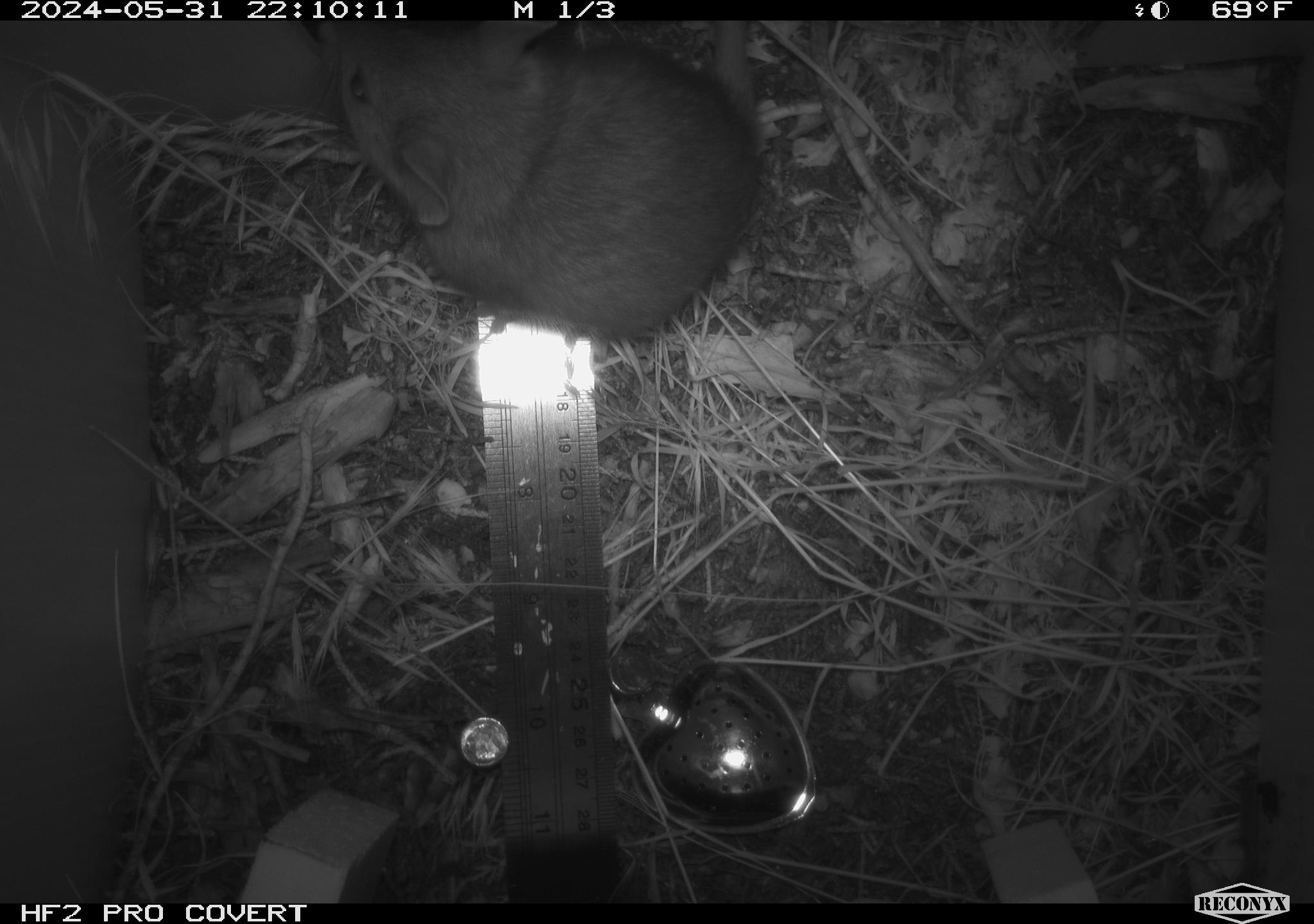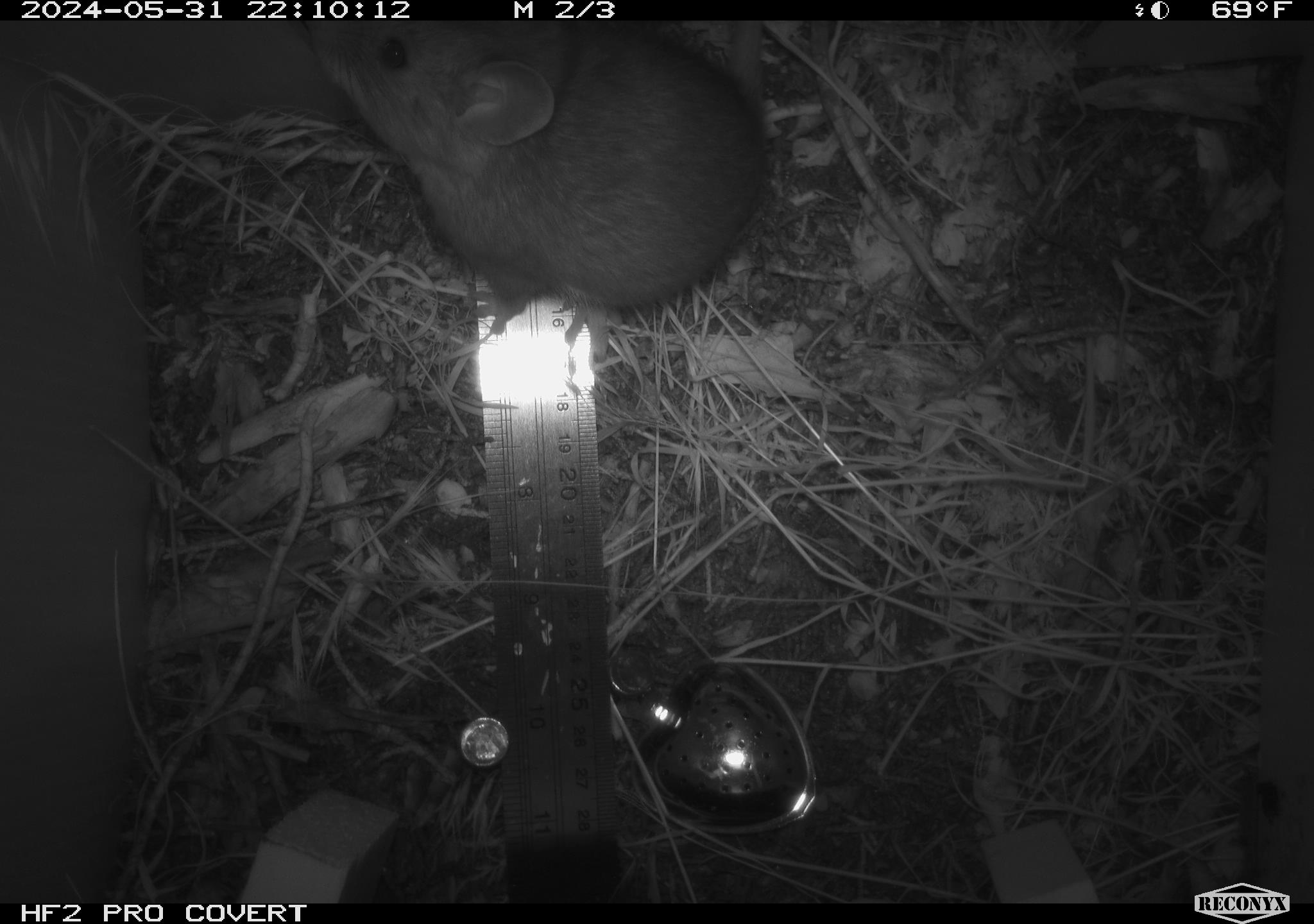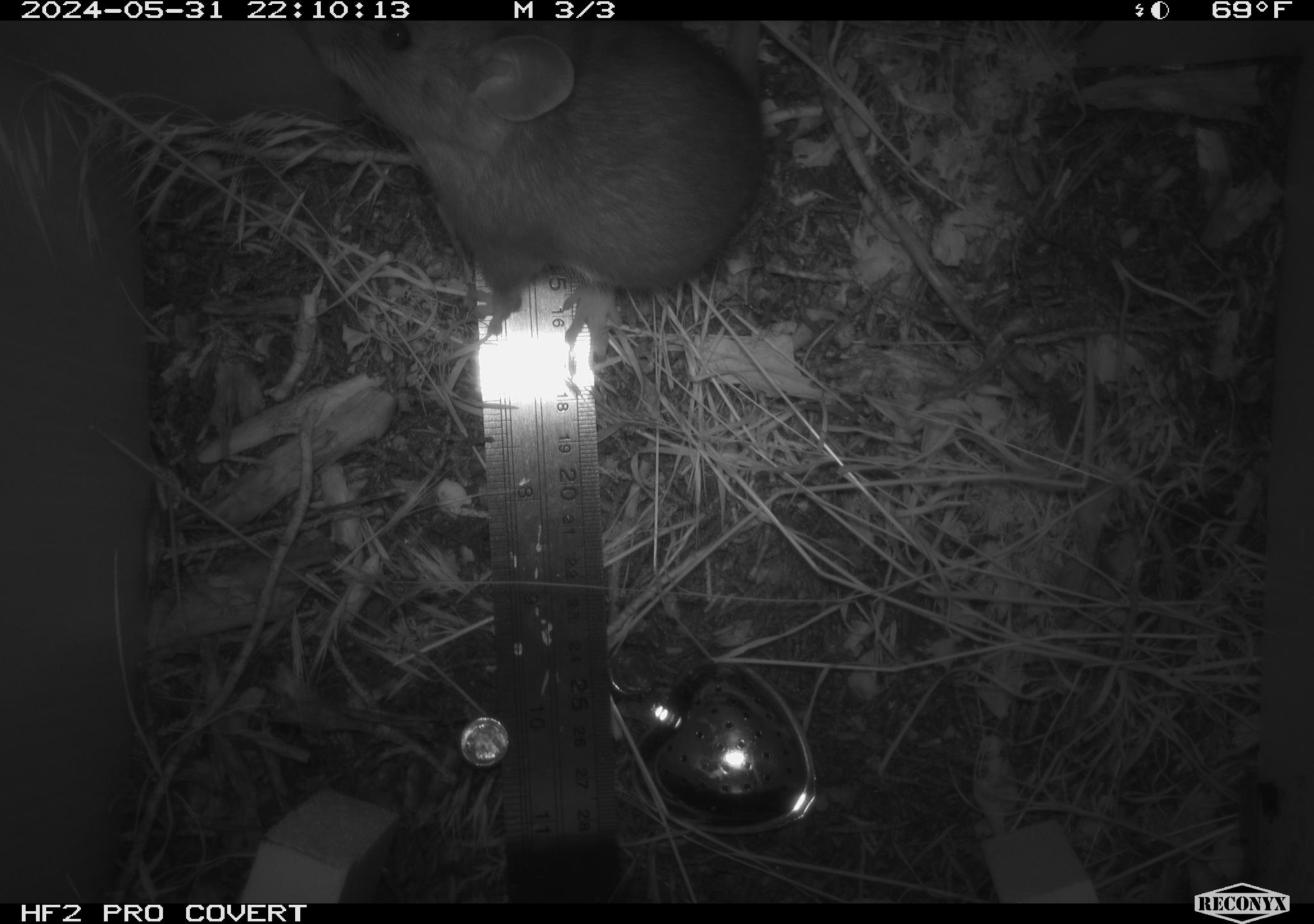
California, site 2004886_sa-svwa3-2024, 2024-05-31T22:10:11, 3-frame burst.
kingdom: Animalia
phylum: Chordata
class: Mammalia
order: Rodentia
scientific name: Rodentia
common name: woodrat or rat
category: woodrat or rat species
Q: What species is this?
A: Woodrat or rat species (woodrat or rat) (Rodentia).